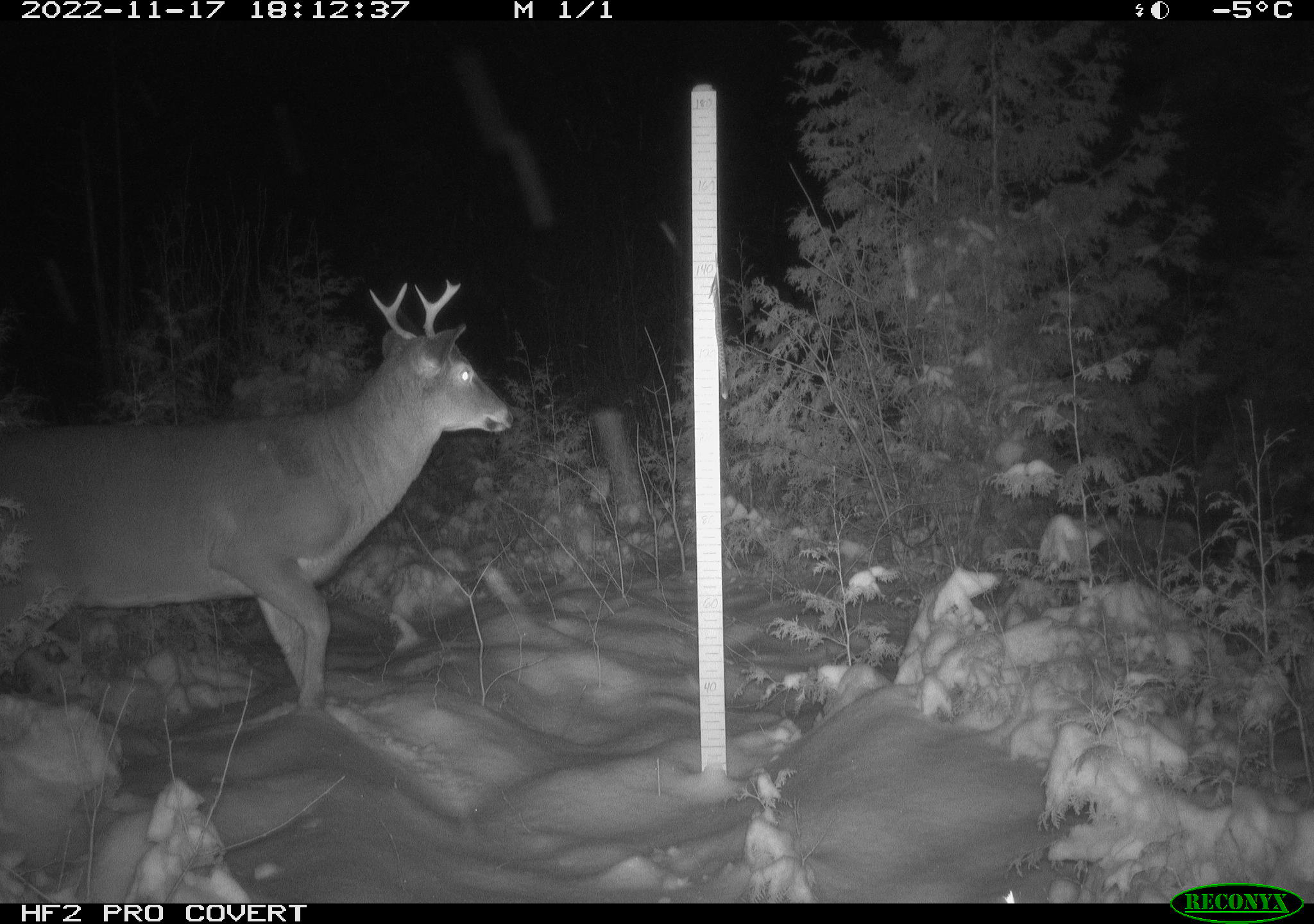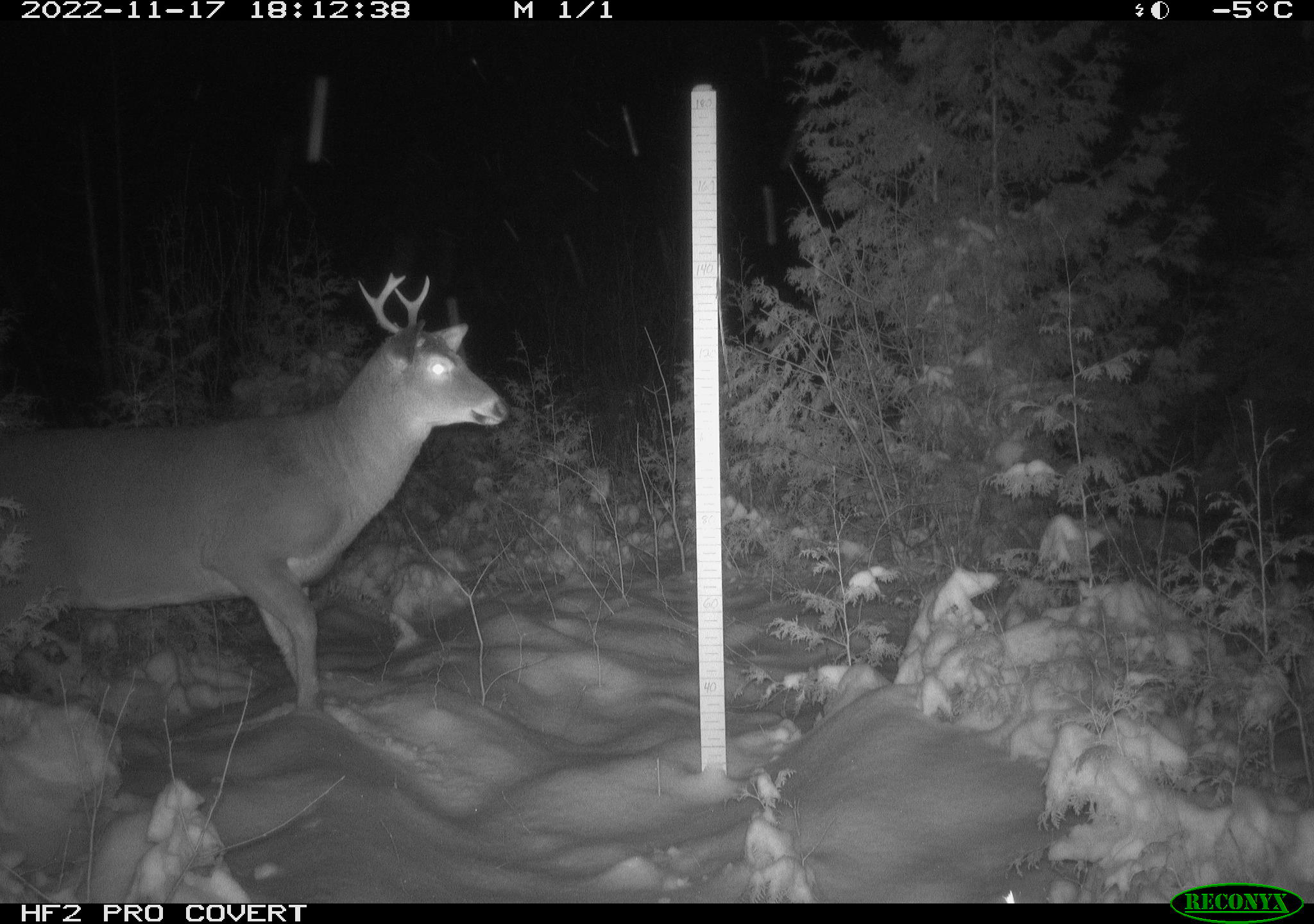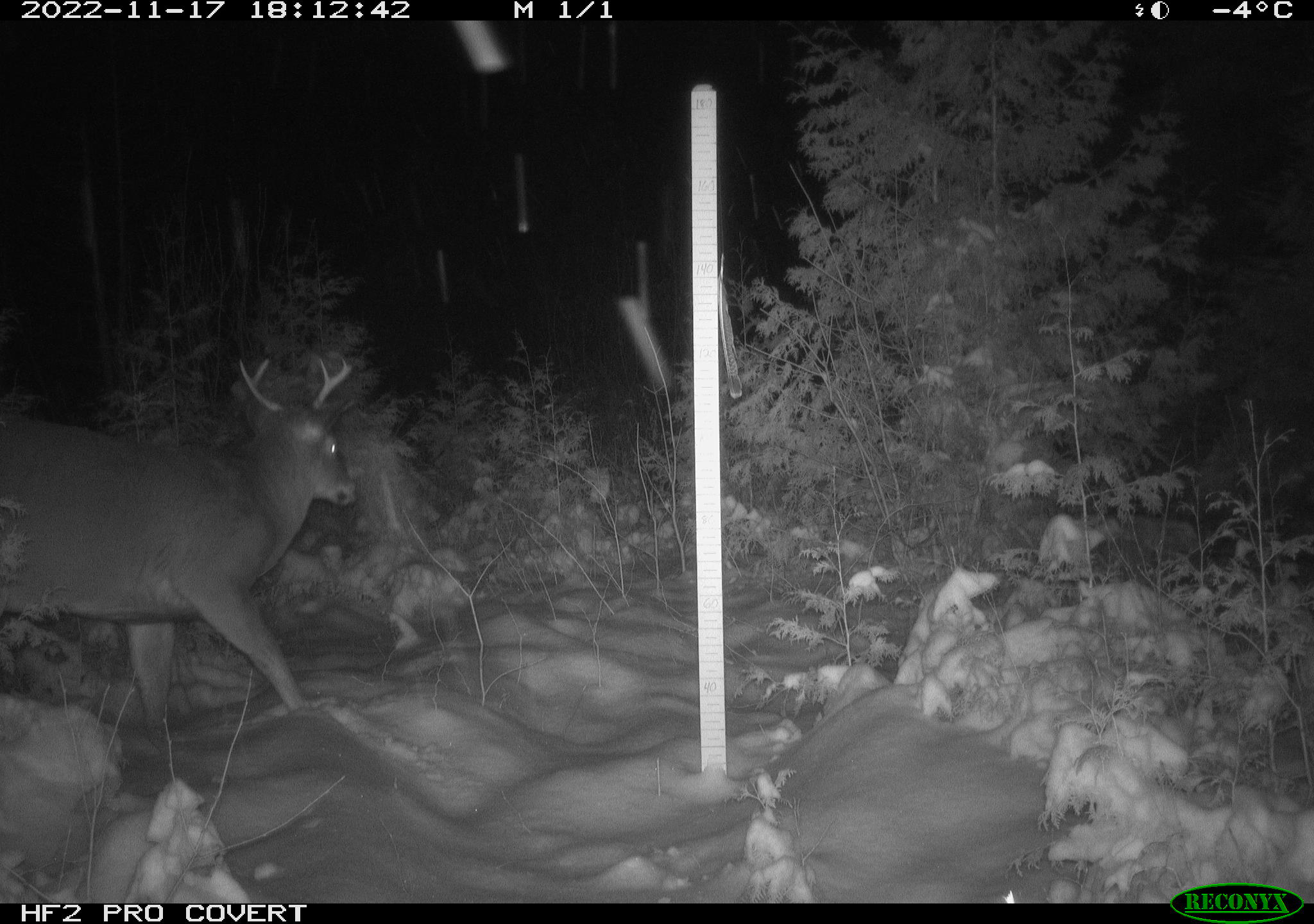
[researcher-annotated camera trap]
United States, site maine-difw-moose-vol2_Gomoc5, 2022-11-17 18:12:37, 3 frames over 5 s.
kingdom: Animalia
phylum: Chordata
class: Mammalia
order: Artiodactyla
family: Cervidae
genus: Odocoileus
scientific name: Odocoileus virginianus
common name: white-tailed deer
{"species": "white-tailed deer (Odocoileus virginianus)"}